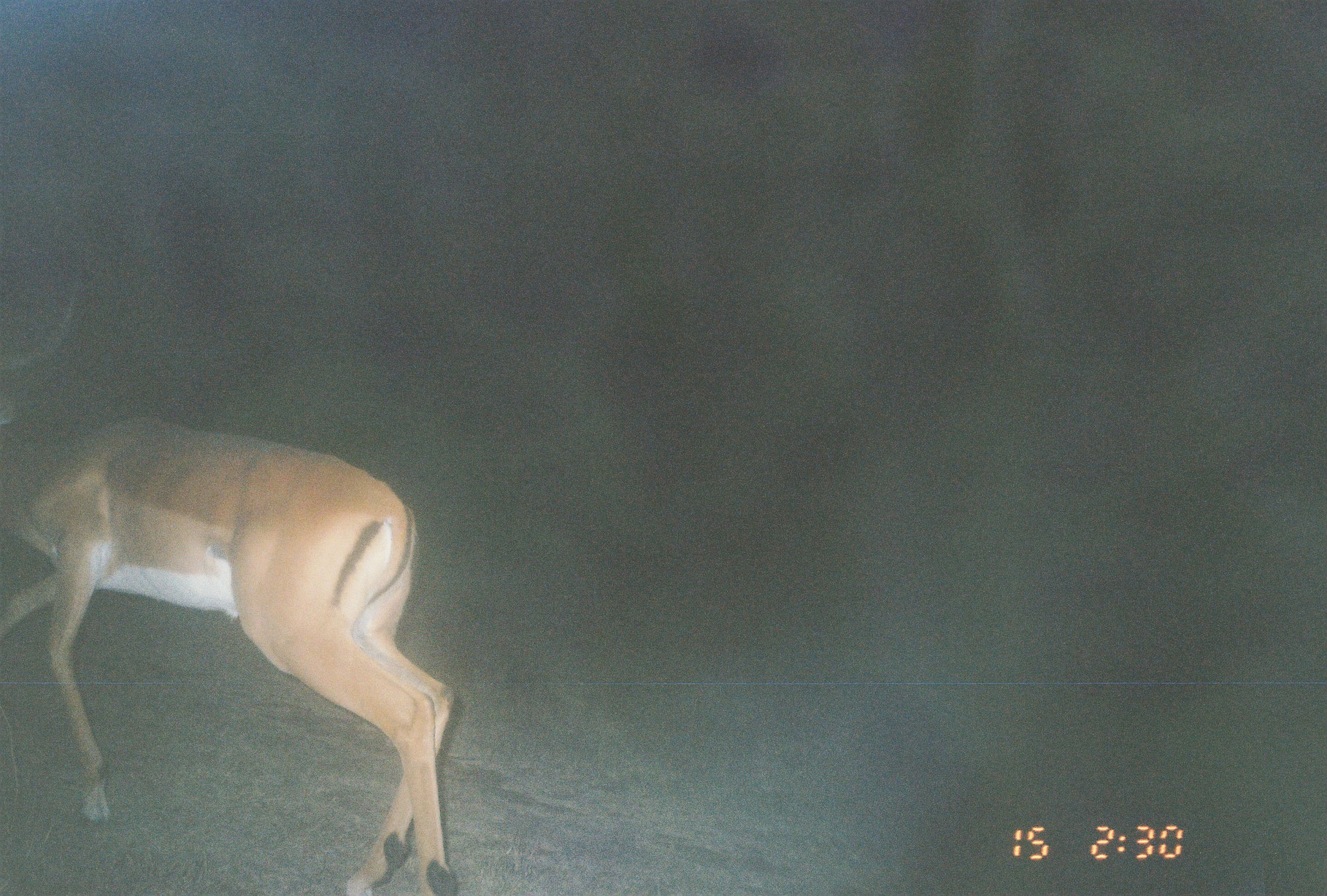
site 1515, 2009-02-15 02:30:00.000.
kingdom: Animalia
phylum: Chordata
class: Mammalia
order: Artiodactyla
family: Bovidae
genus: Aepyceros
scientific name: Aepyceros melampus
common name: impala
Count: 1.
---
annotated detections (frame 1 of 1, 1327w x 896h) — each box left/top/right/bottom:
aepyceros melampus: 0/265/457/896